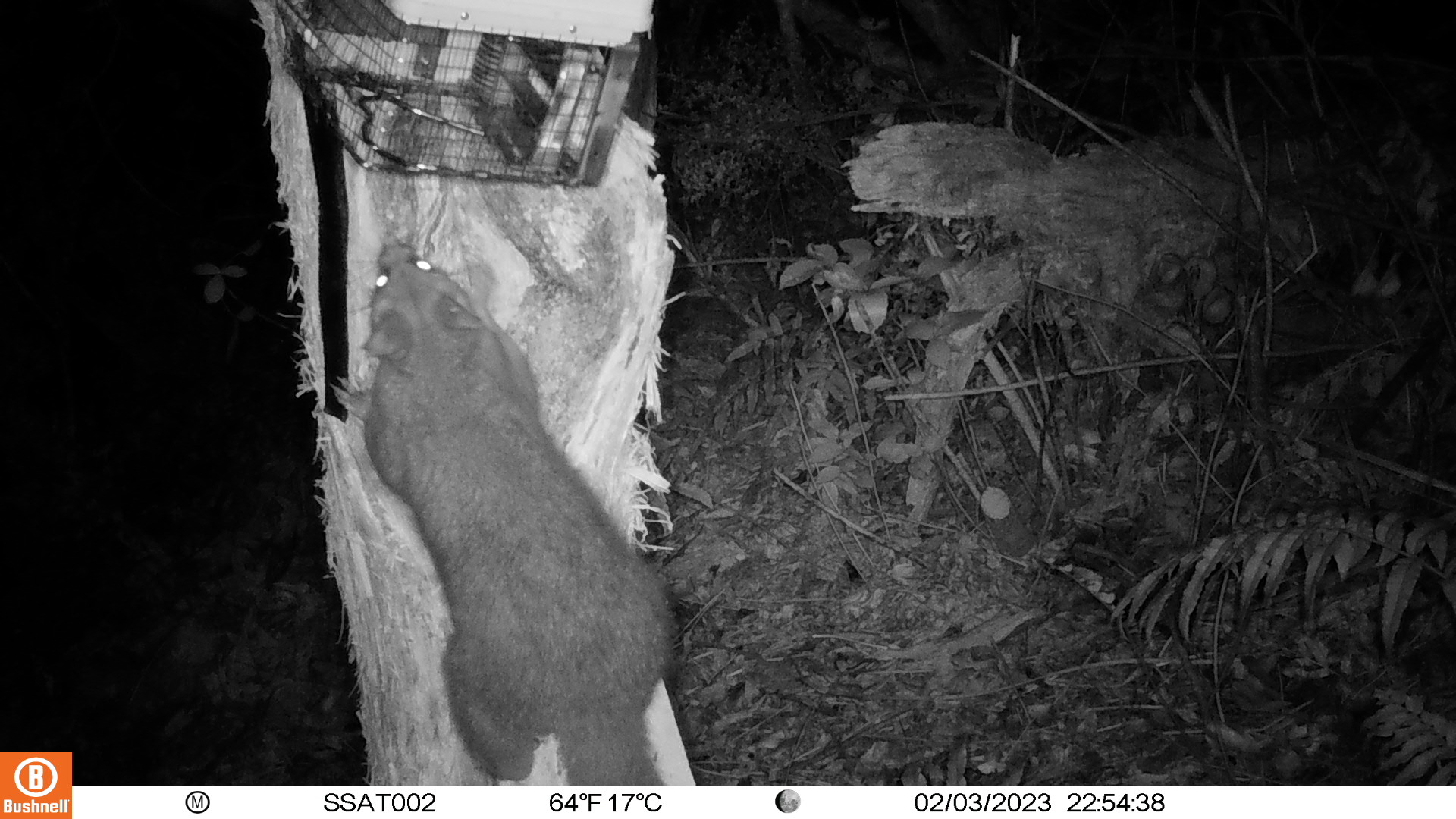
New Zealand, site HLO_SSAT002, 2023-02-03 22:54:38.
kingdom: Animalia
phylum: Chordata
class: Mammalia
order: Diprotodontia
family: Phalangeridae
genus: Trichosurus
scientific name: Trichosurus vulpecula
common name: common brushtail possum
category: possum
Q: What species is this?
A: Possum (common brushtail possum) (Trichosurus vulpecula).